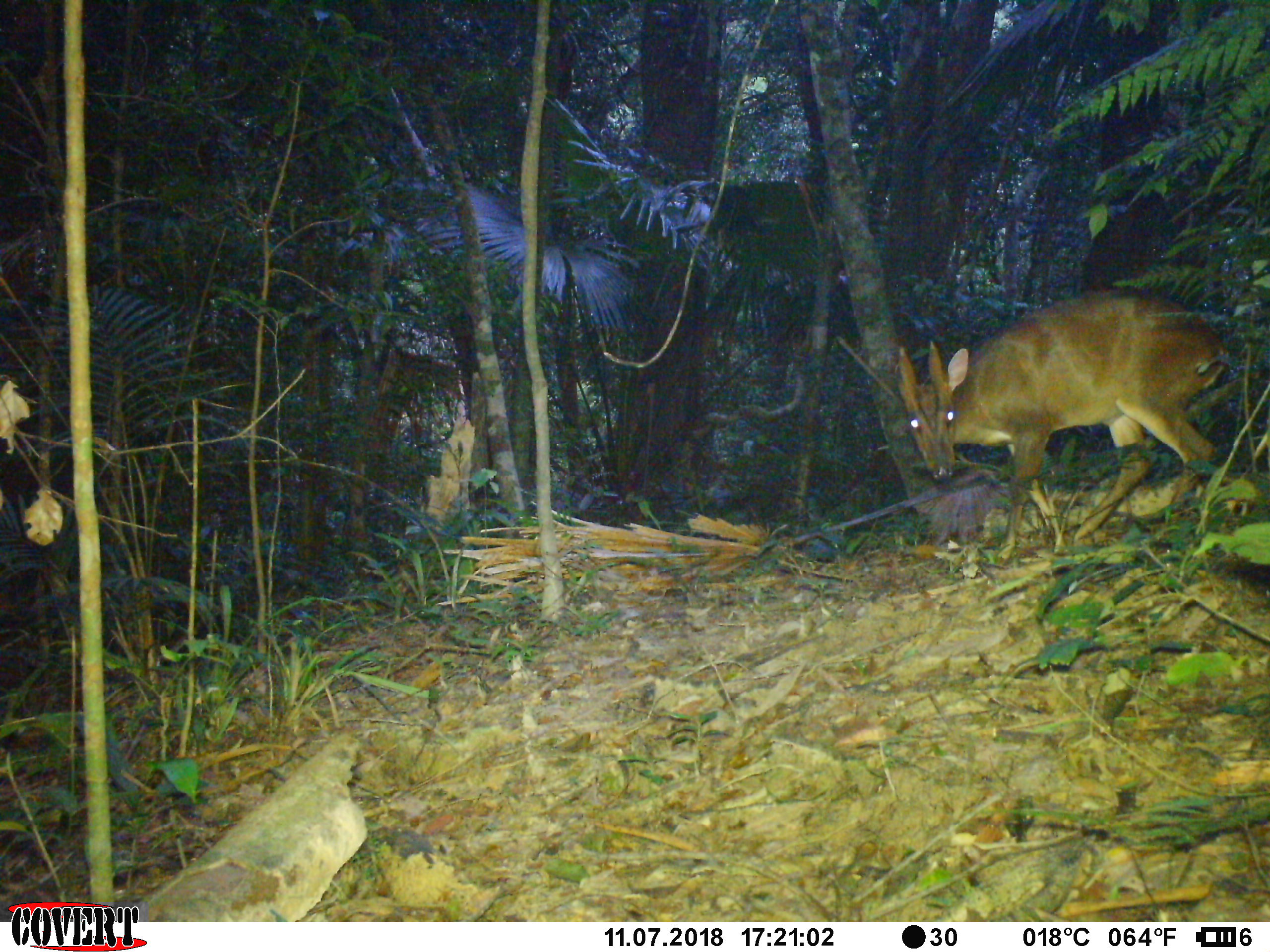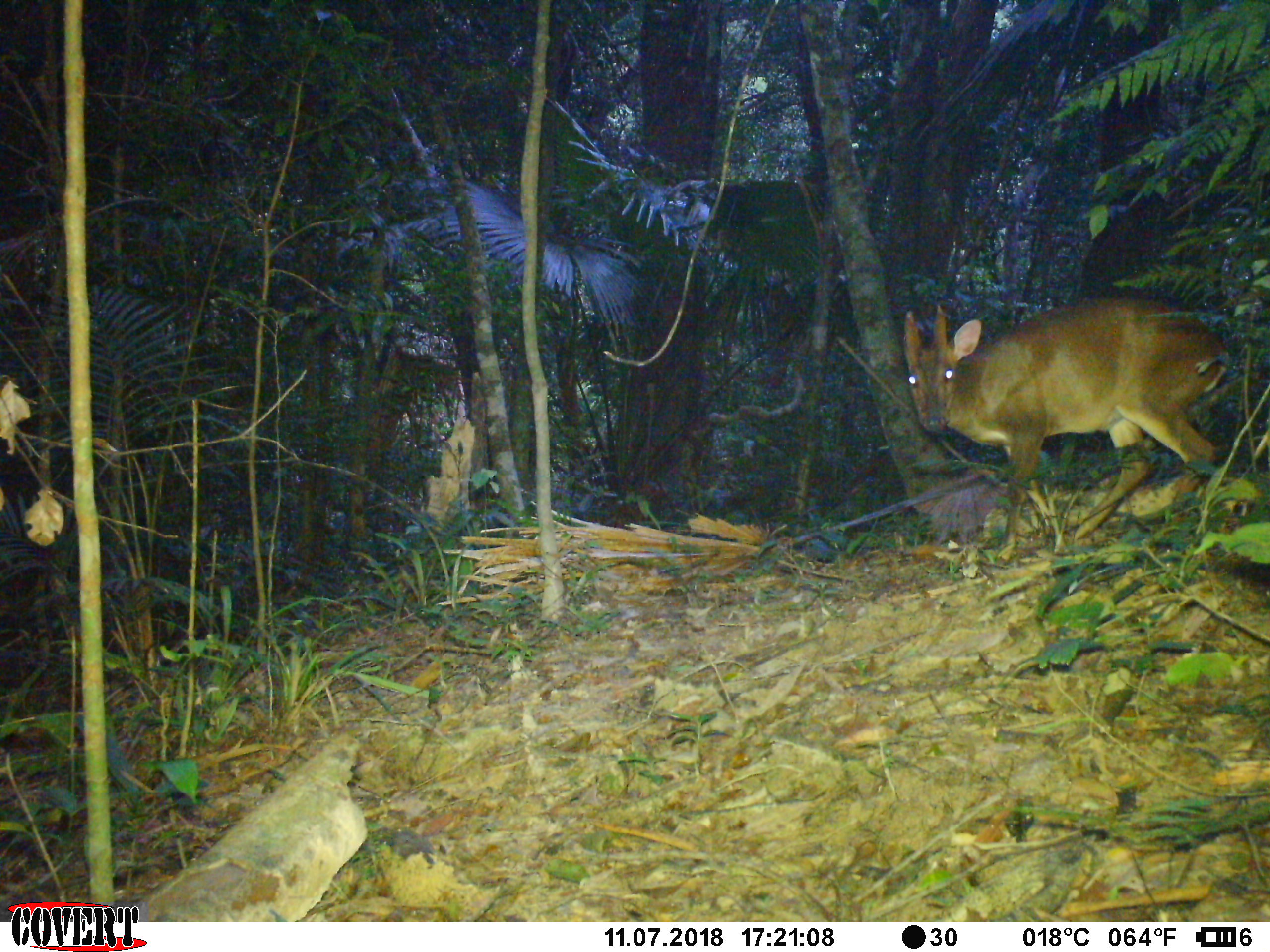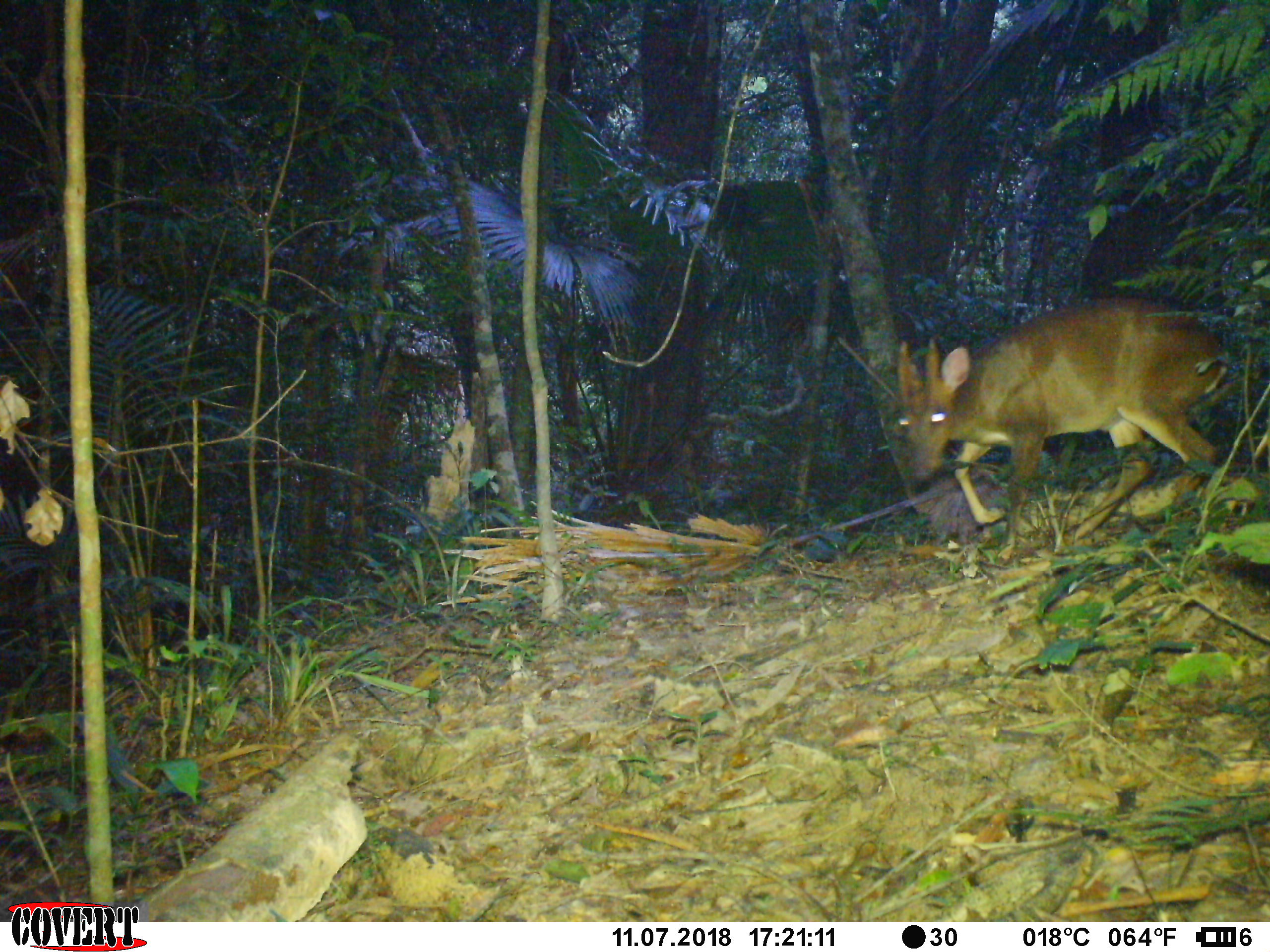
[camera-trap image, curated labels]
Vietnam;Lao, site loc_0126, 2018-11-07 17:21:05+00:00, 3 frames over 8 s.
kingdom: Animalia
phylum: Chordata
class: Mammalia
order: Artiodactyla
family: Cervidae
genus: Muntiacus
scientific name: Muntiacus vuquangensis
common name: large-antlered muntjac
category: large antlered muntjac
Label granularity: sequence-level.